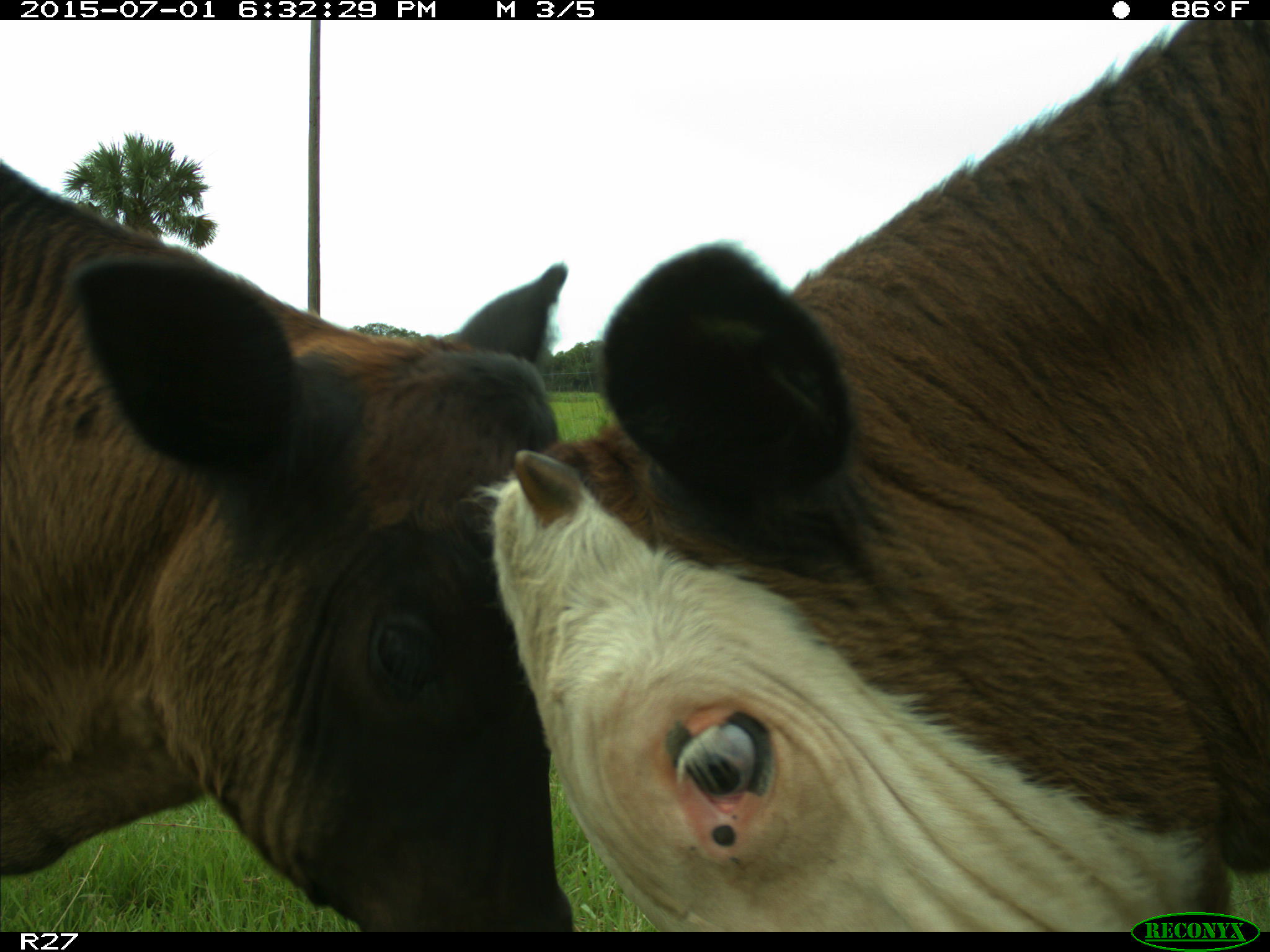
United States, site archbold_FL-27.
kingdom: Animalia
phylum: Chordata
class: Mammalia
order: Artiodactyla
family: Bovidae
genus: Bos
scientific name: Bos taurus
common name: domestic cow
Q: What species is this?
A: Bos taurus (domestic cow).